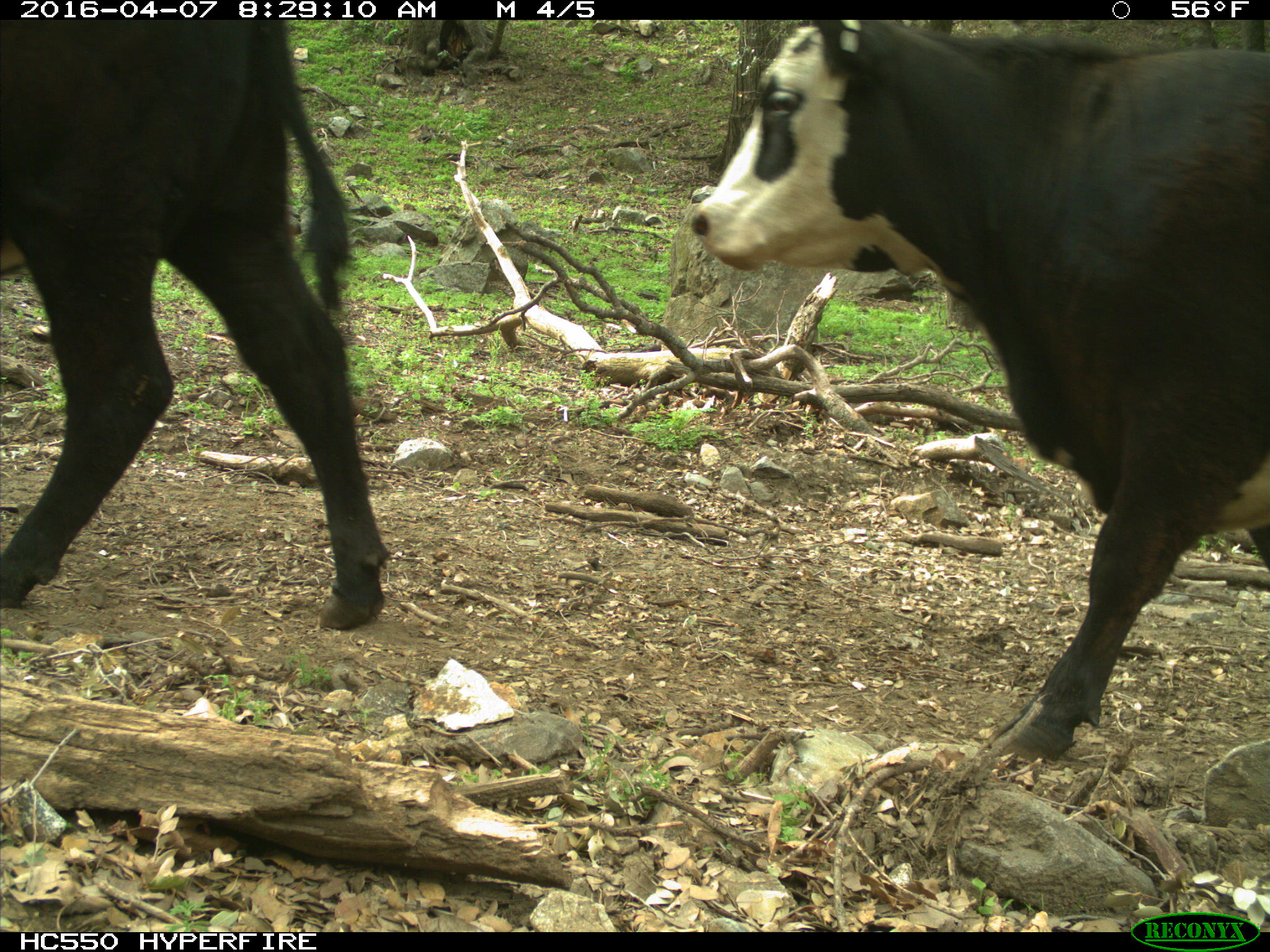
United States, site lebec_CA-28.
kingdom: Animalia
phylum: Chordata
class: Mammalia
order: Artiodactyla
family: Bovidae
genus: Bos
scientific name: Bos taurus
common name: domestic cow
Bos taurus (domestic cow).